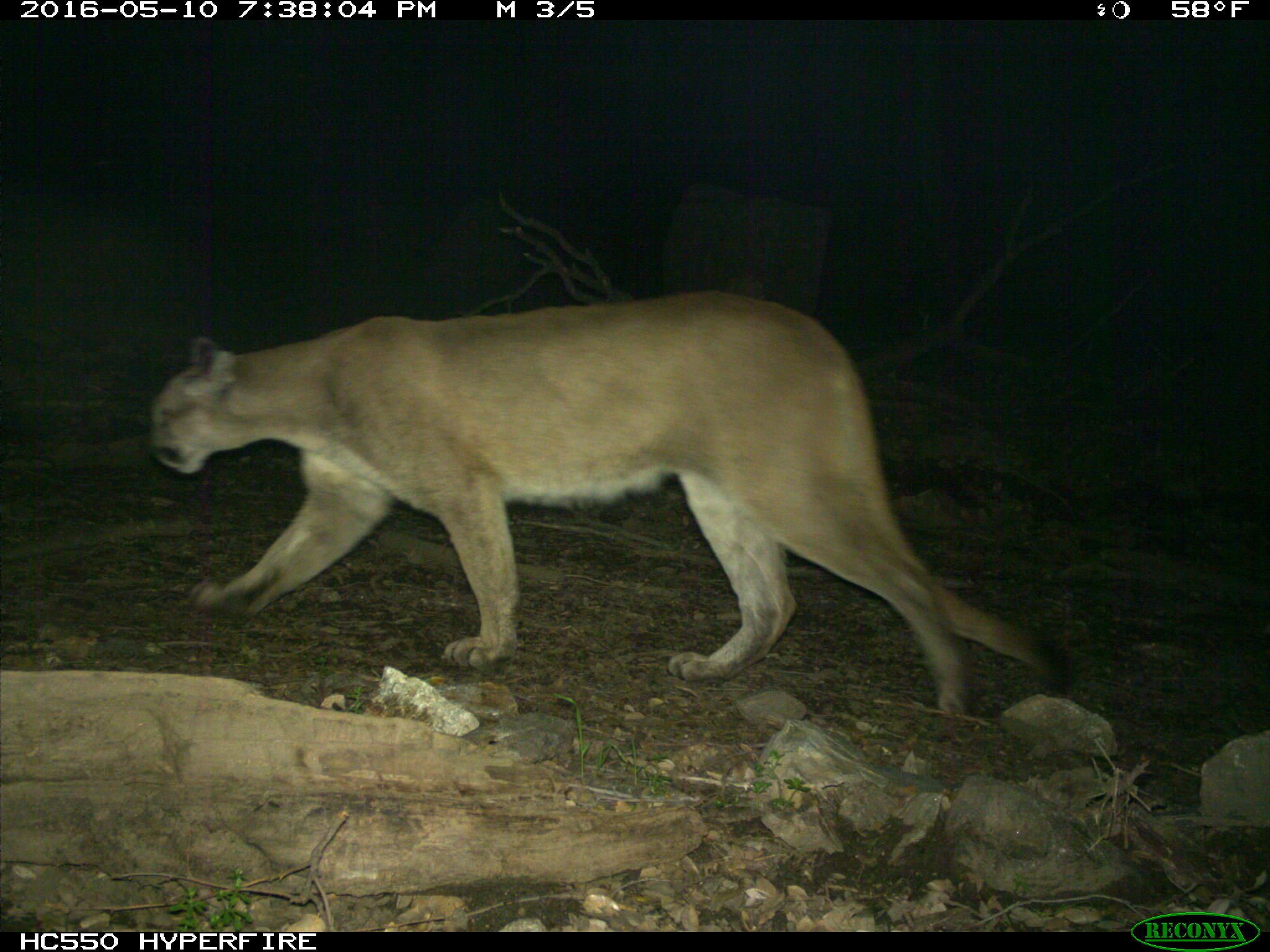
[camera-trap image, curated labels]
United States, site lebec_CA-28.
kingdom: Animalia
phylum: Chordata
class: Mammalia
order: Carnivora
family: Felidae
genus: Puma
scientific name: Puma concolor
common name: mountain lion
Puma concolor (mountain lion).